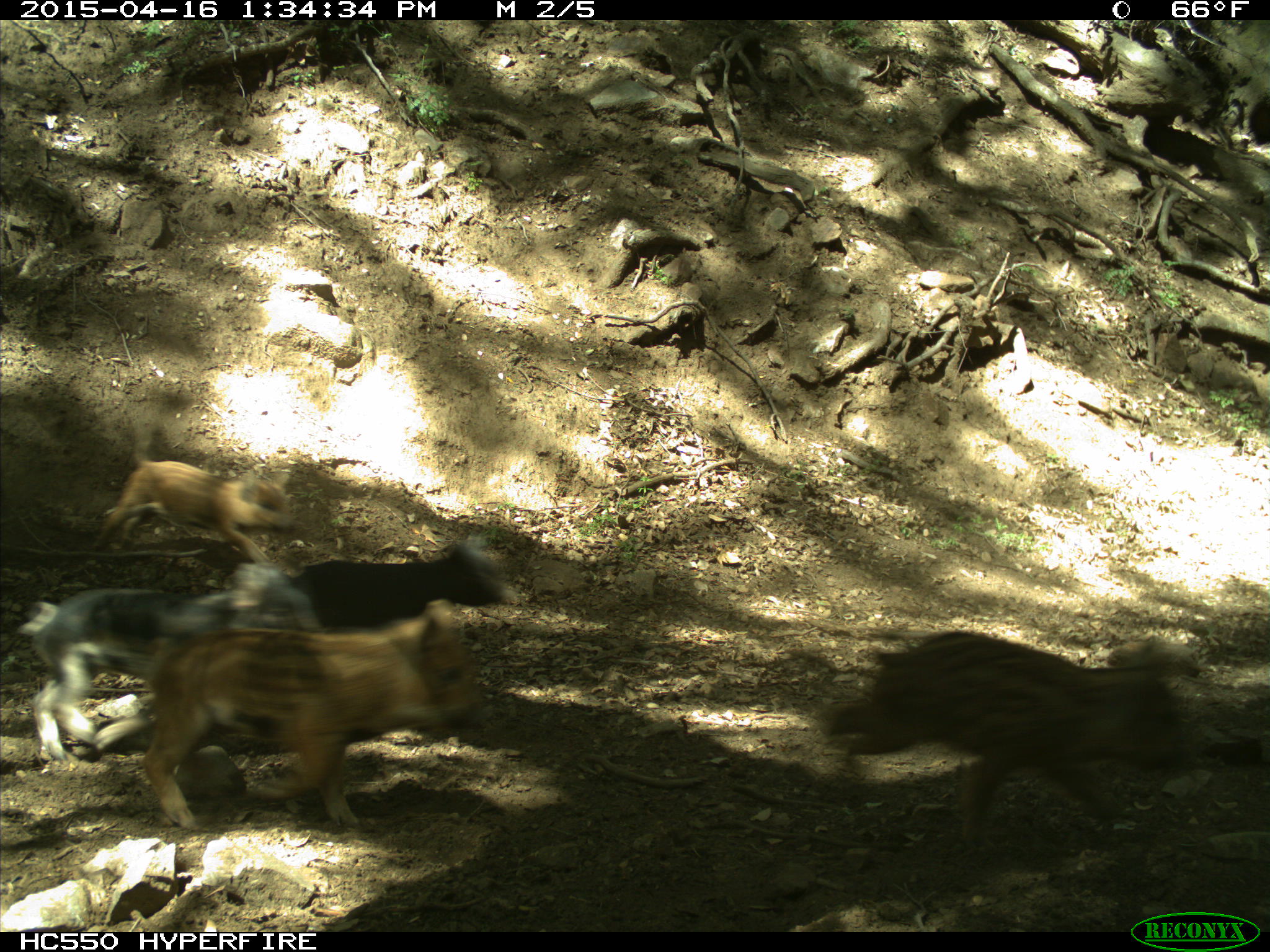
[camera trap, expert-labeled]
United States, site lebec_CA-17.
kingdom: Animalia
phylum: Chordata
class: Mammalia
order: Artiodactyla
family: Suidae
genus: Sus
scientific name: Sus scrofa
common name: wild boar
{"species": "Sus scrofa (wild boar)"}